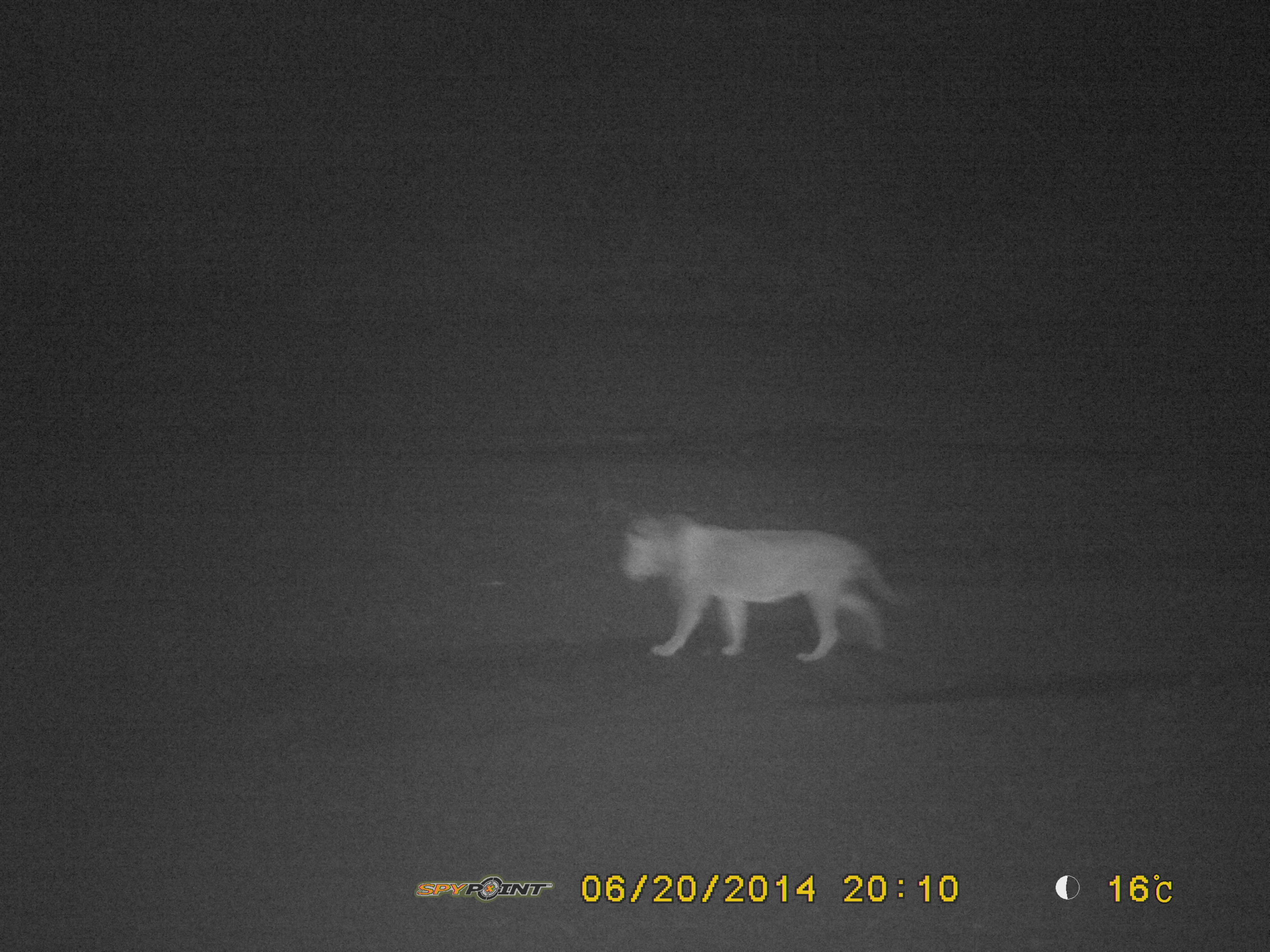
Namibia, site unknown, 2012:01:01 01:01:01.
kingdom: Animalia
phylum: Chordata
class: Mammalia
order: Carnivora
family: Felidae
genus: Panthera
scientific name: Panthera leo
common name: lion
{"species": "Panthera leo (lion)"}